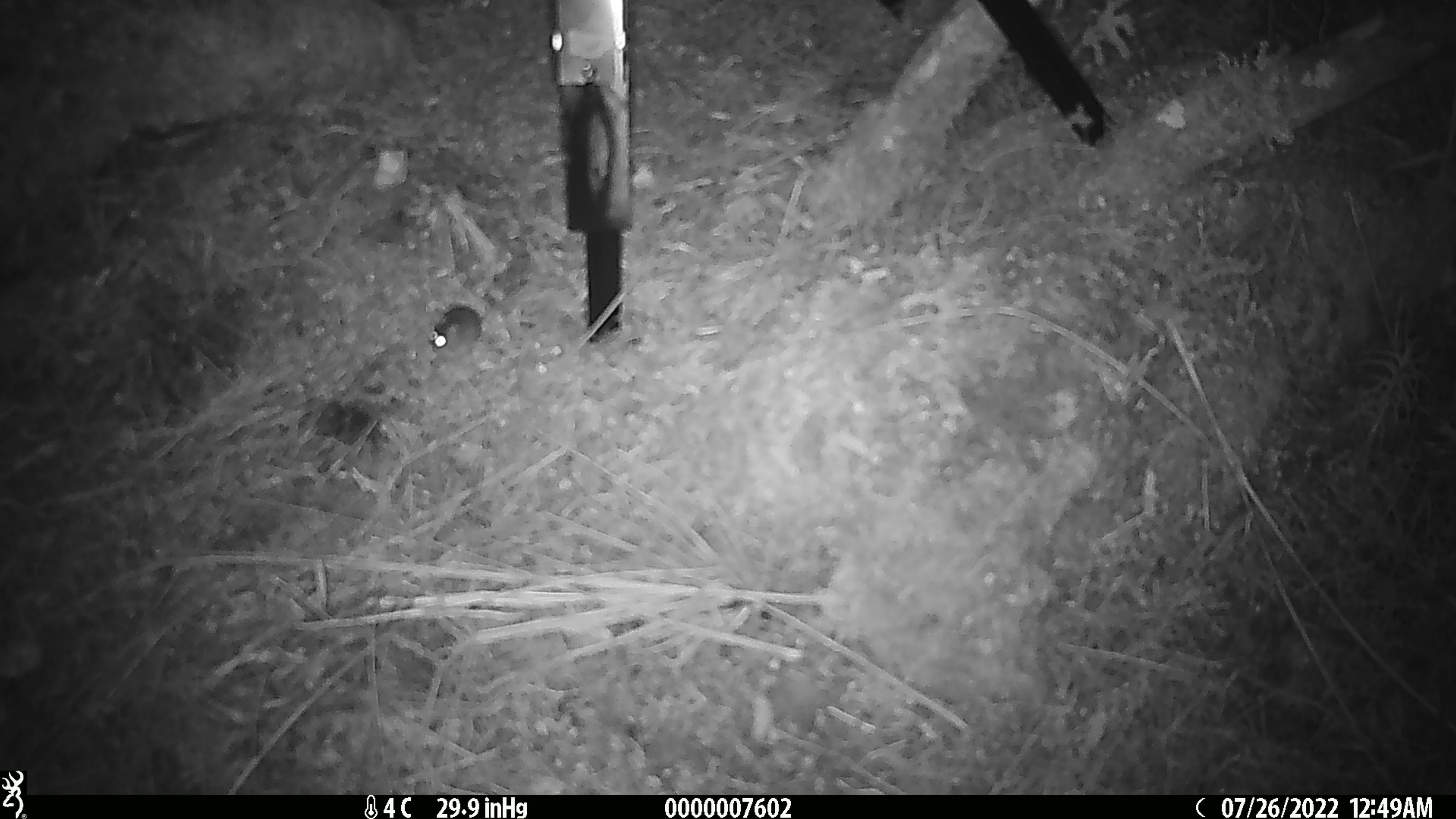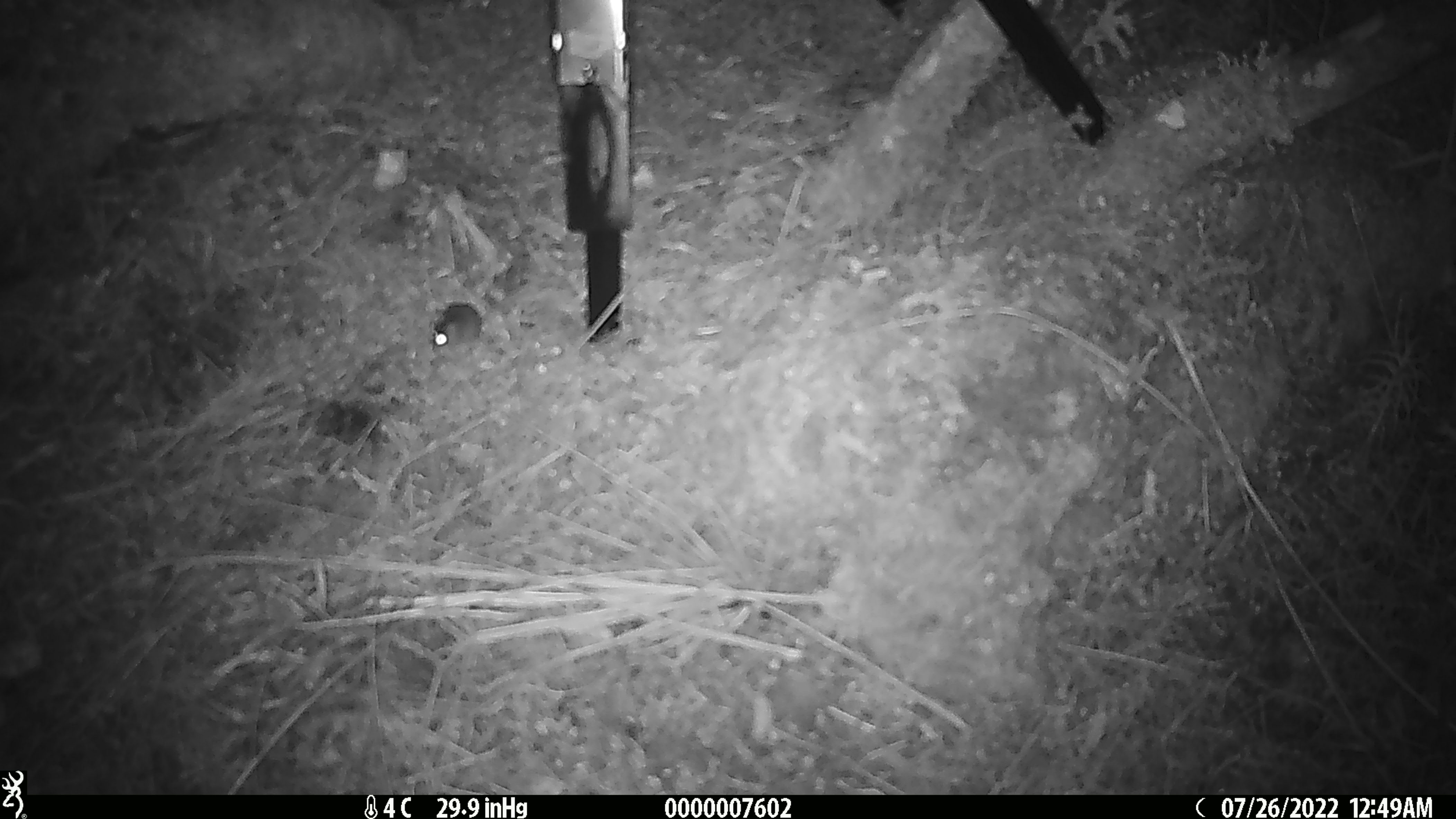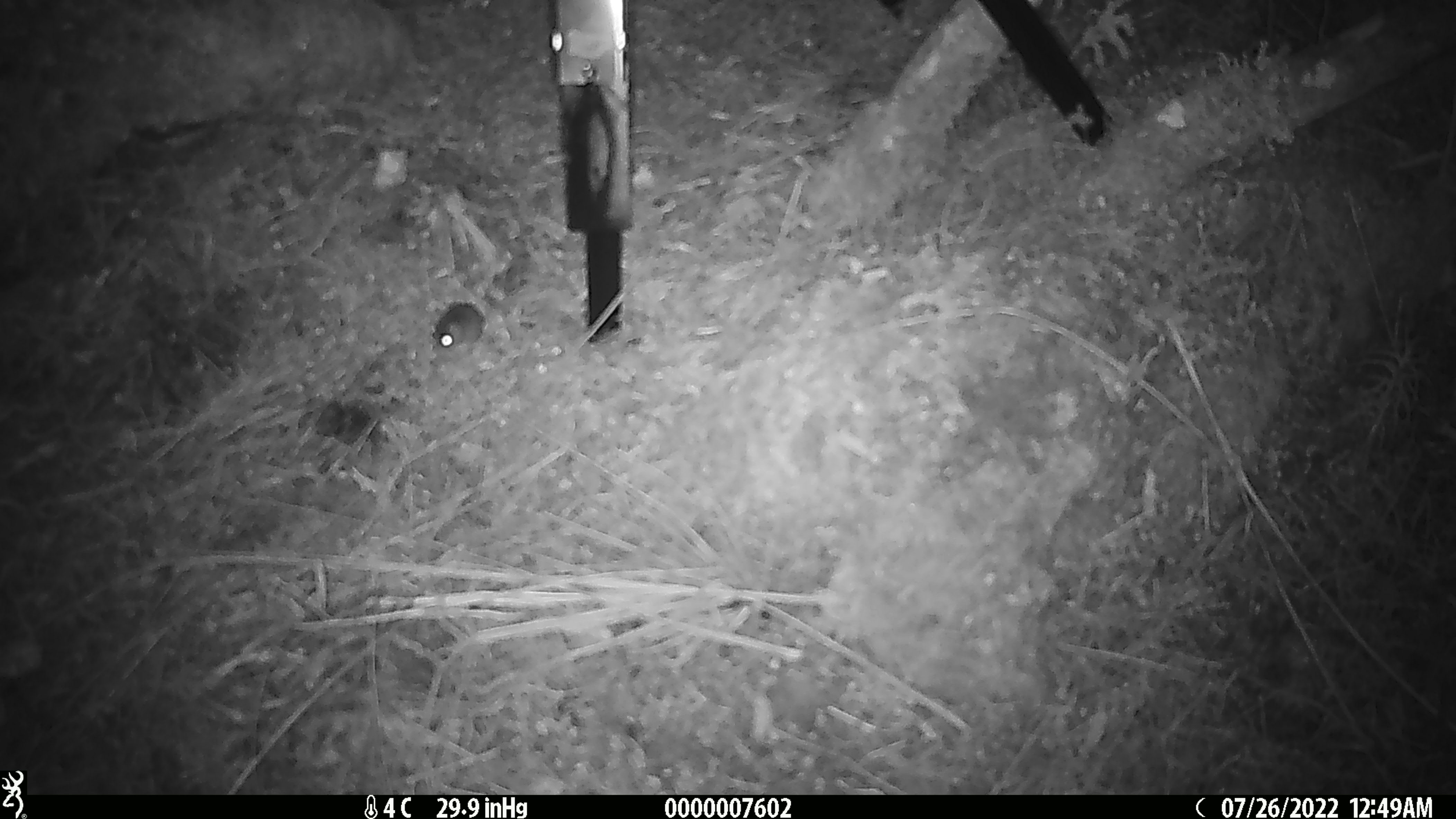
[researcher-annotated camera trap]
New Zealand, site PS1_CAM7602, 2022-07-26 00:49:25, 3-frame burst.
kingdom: Animalia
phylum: Chordata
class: Mammalia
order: Rodentia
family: Muridae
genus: Mus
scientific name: Mus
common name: mouse